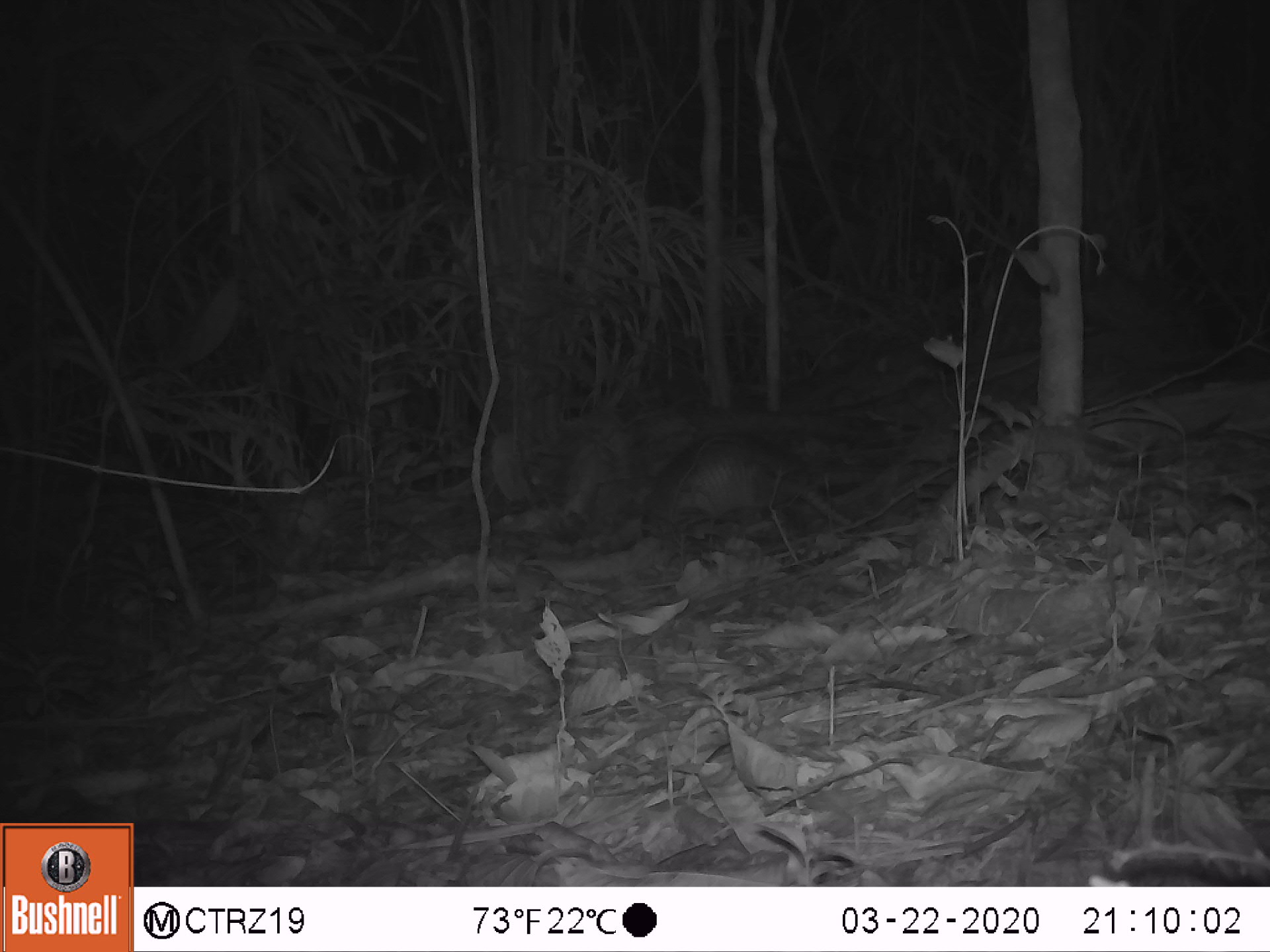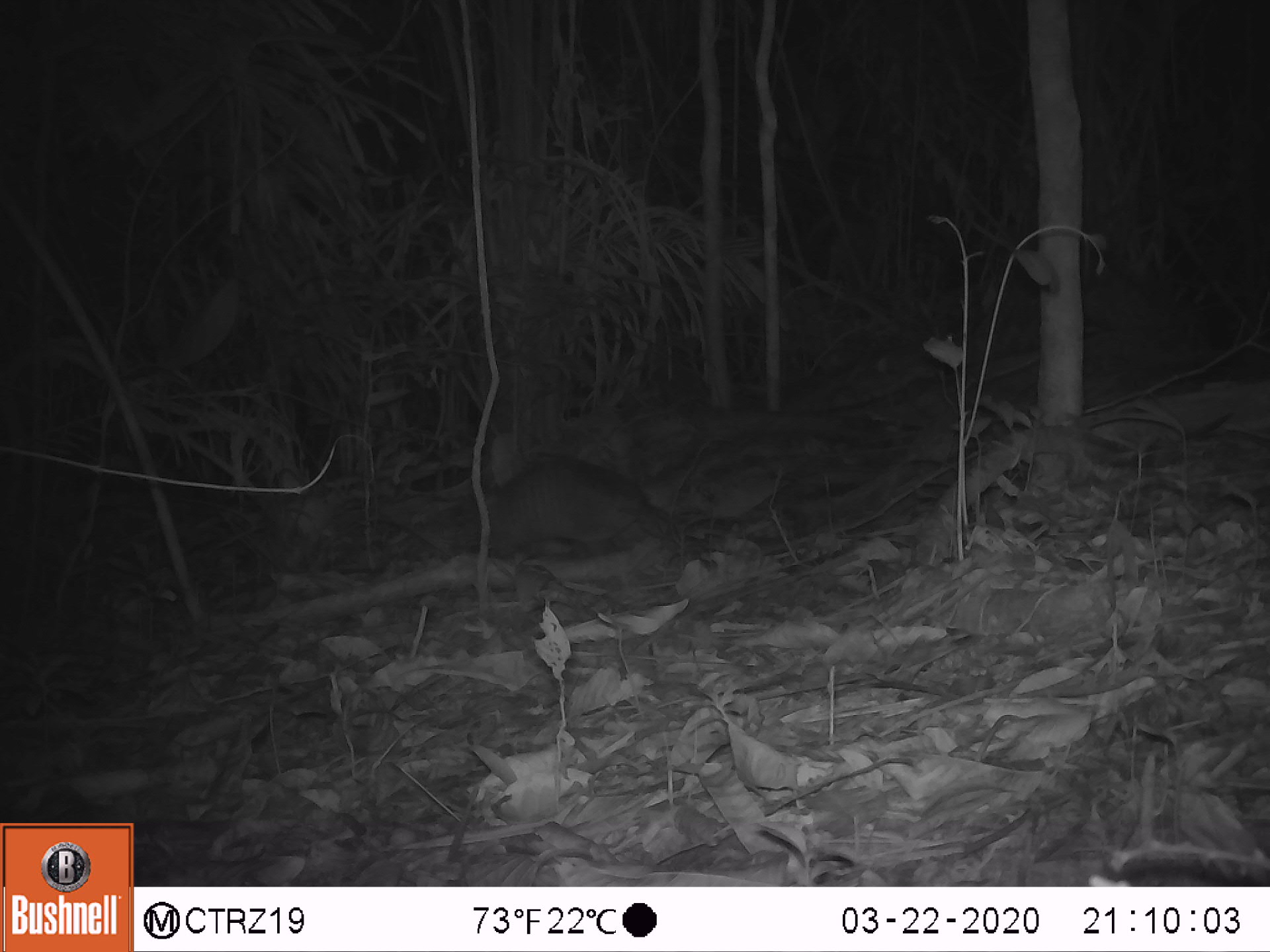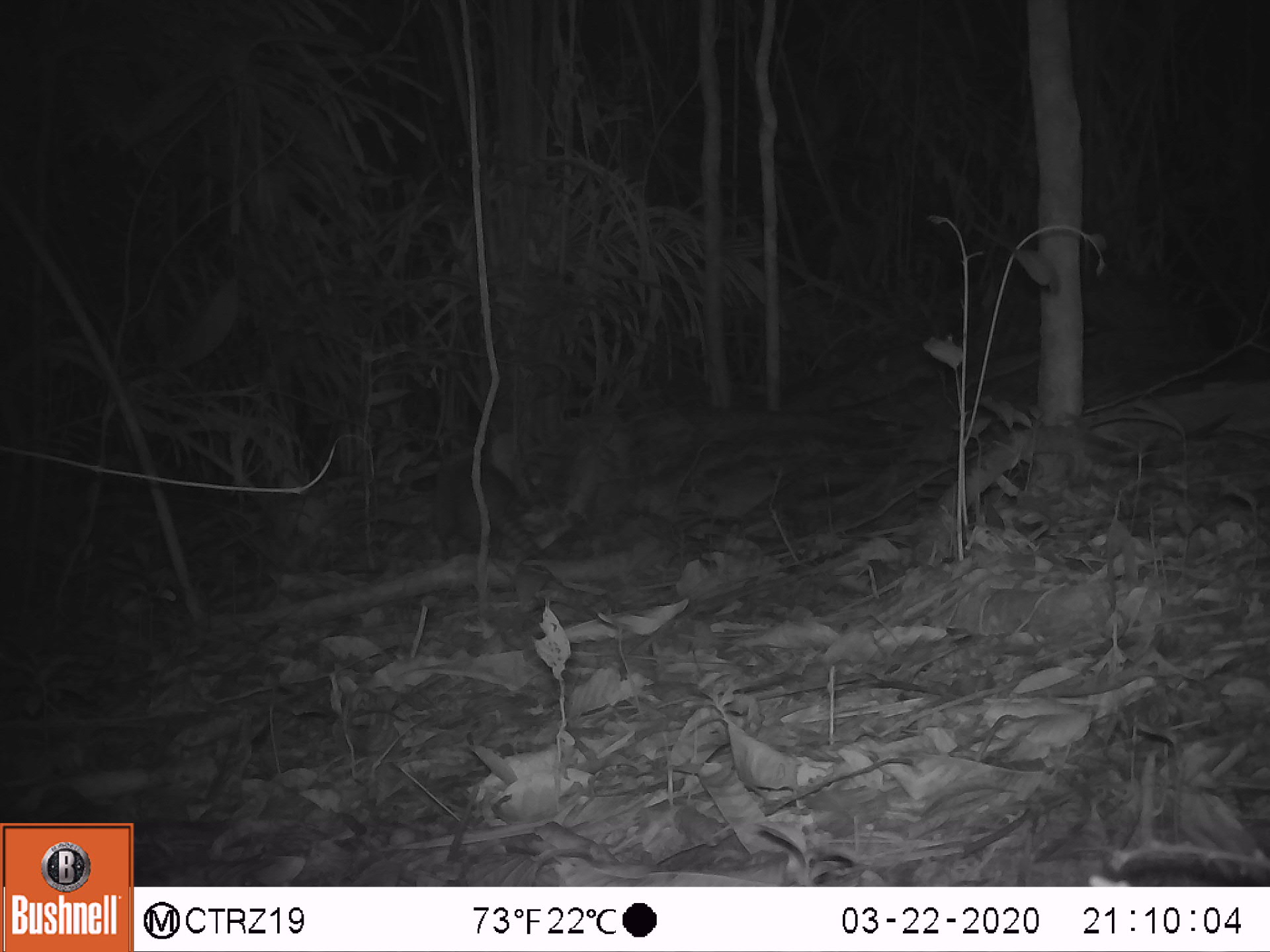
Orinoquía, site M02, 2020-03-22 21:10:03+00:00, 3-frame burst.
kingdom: Animalia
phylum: Chordata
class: Mammalia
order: Cingulata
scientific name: Cingulata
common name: armadillo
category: unknown armadillo